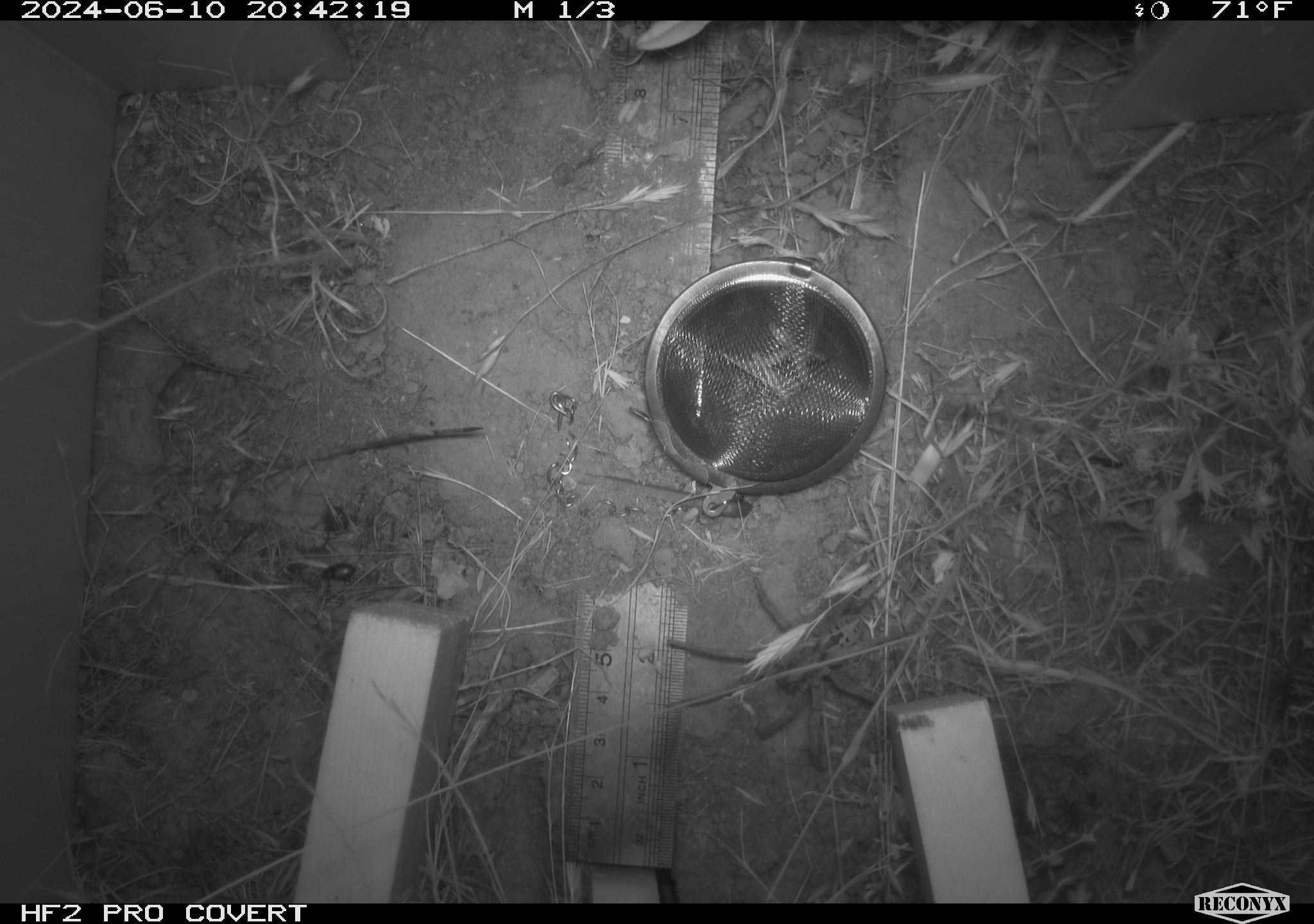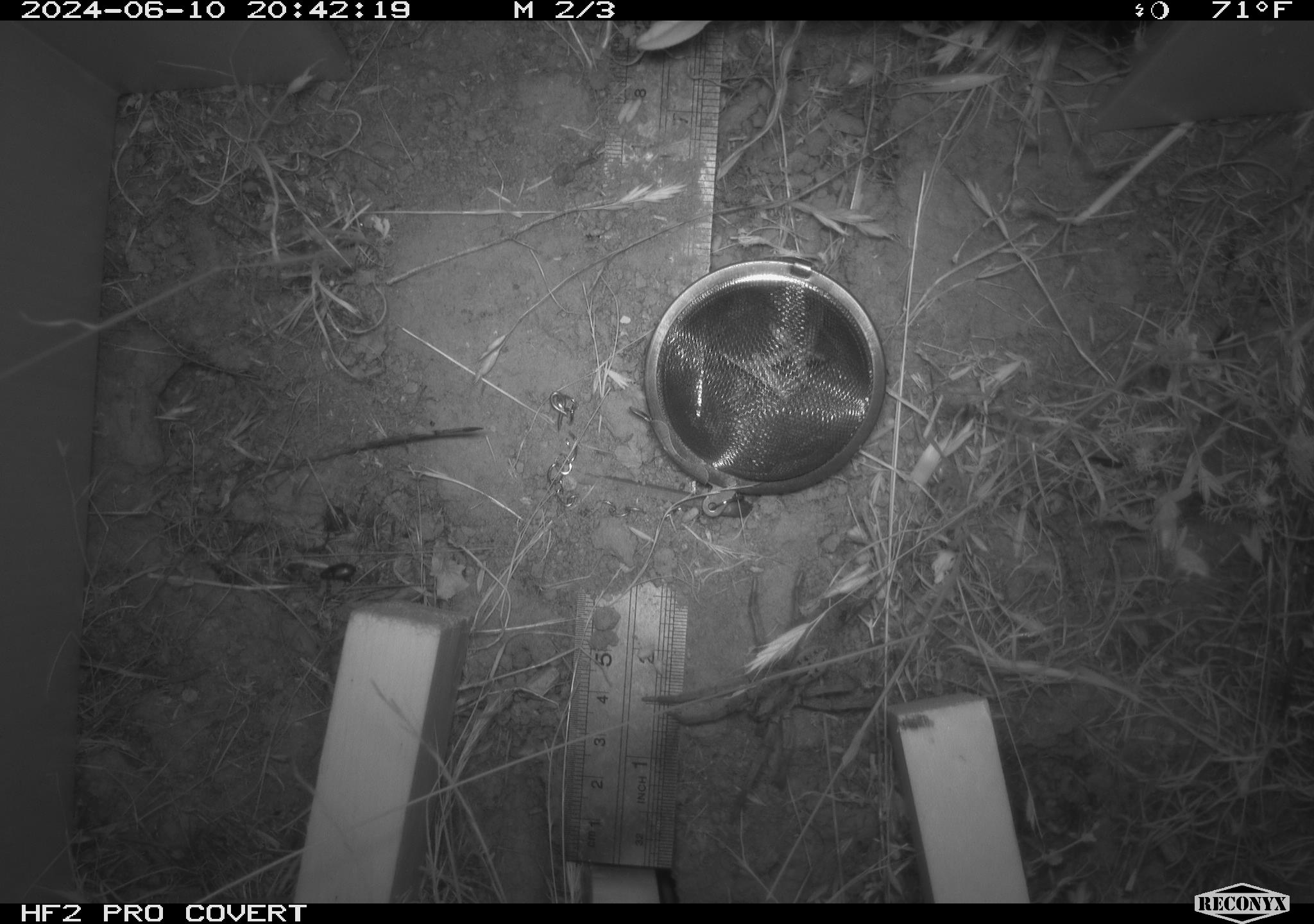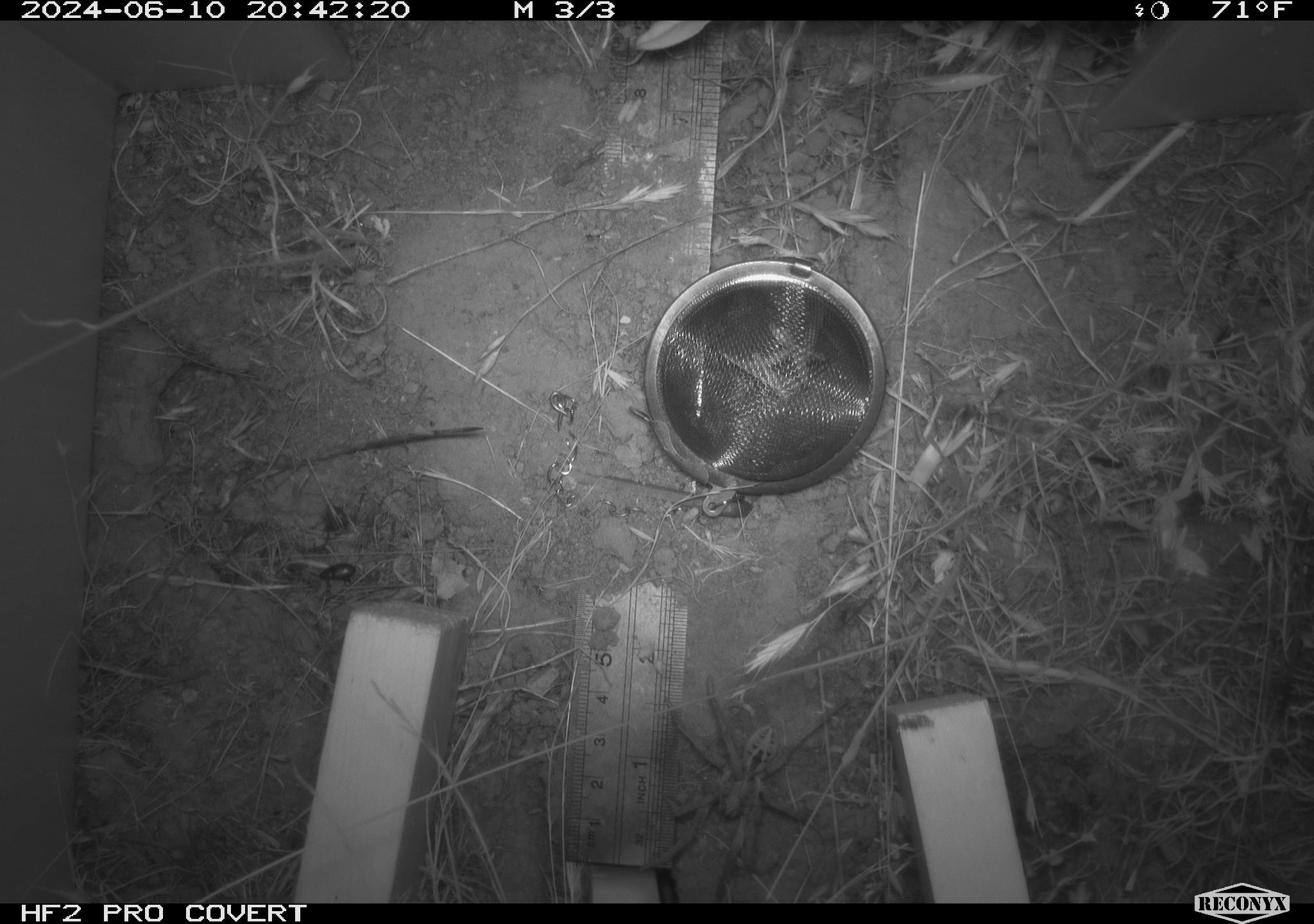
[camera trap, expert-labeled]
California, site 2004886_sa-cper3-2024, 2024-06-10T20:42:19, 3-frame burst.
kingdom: Animalia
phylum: Arthropoda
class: Arachnida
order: Araneae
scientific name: Araneae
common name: spider